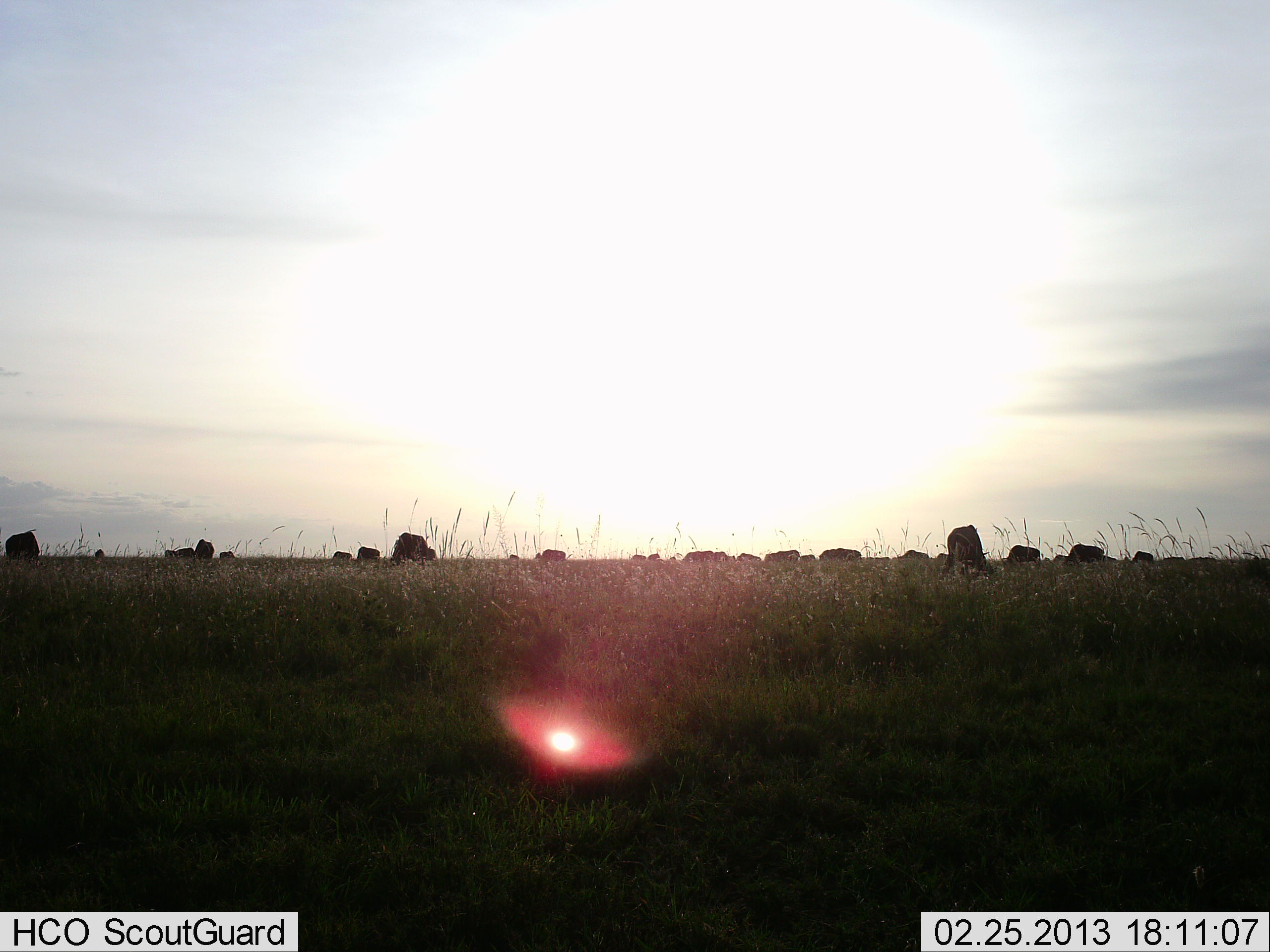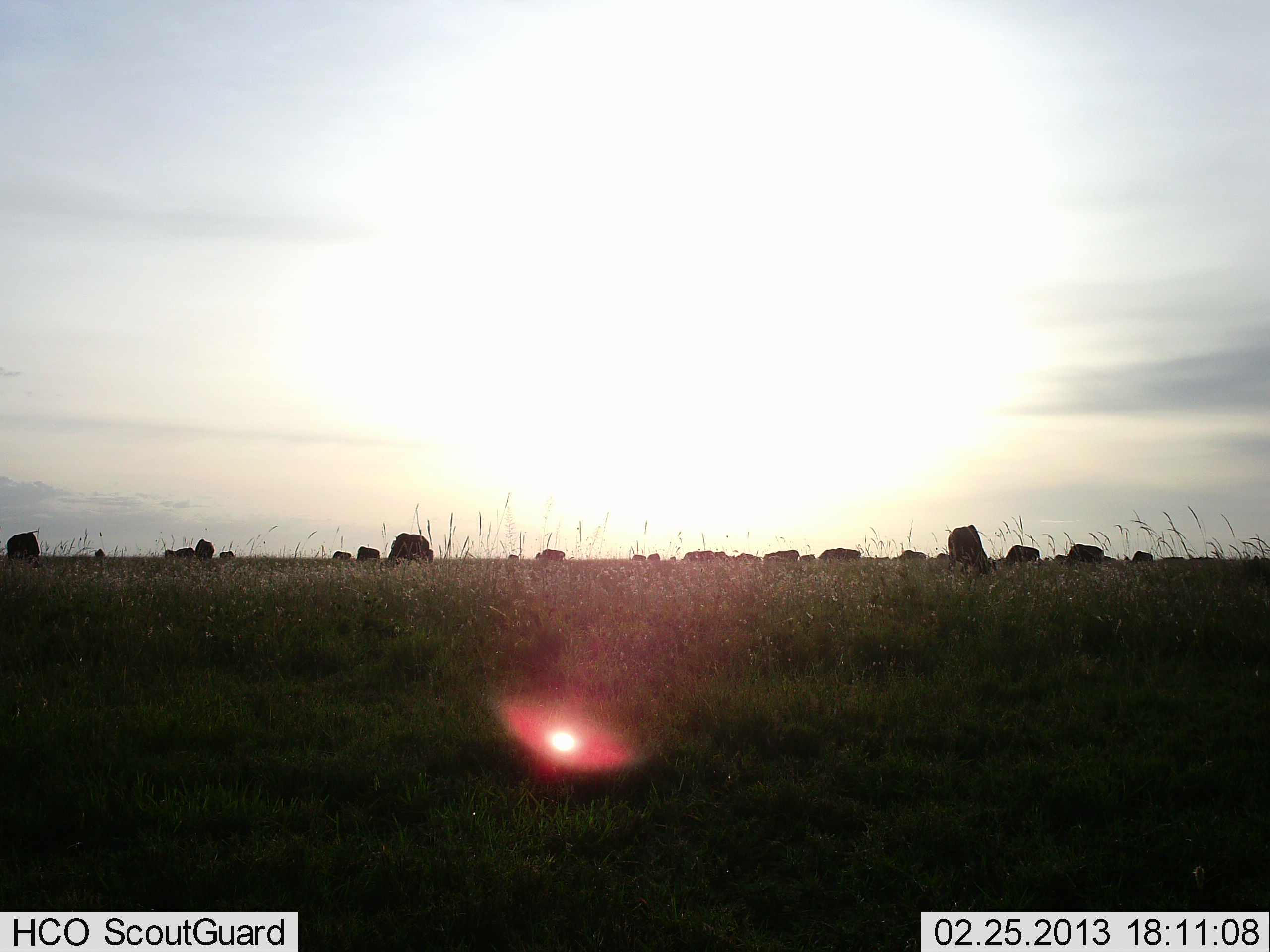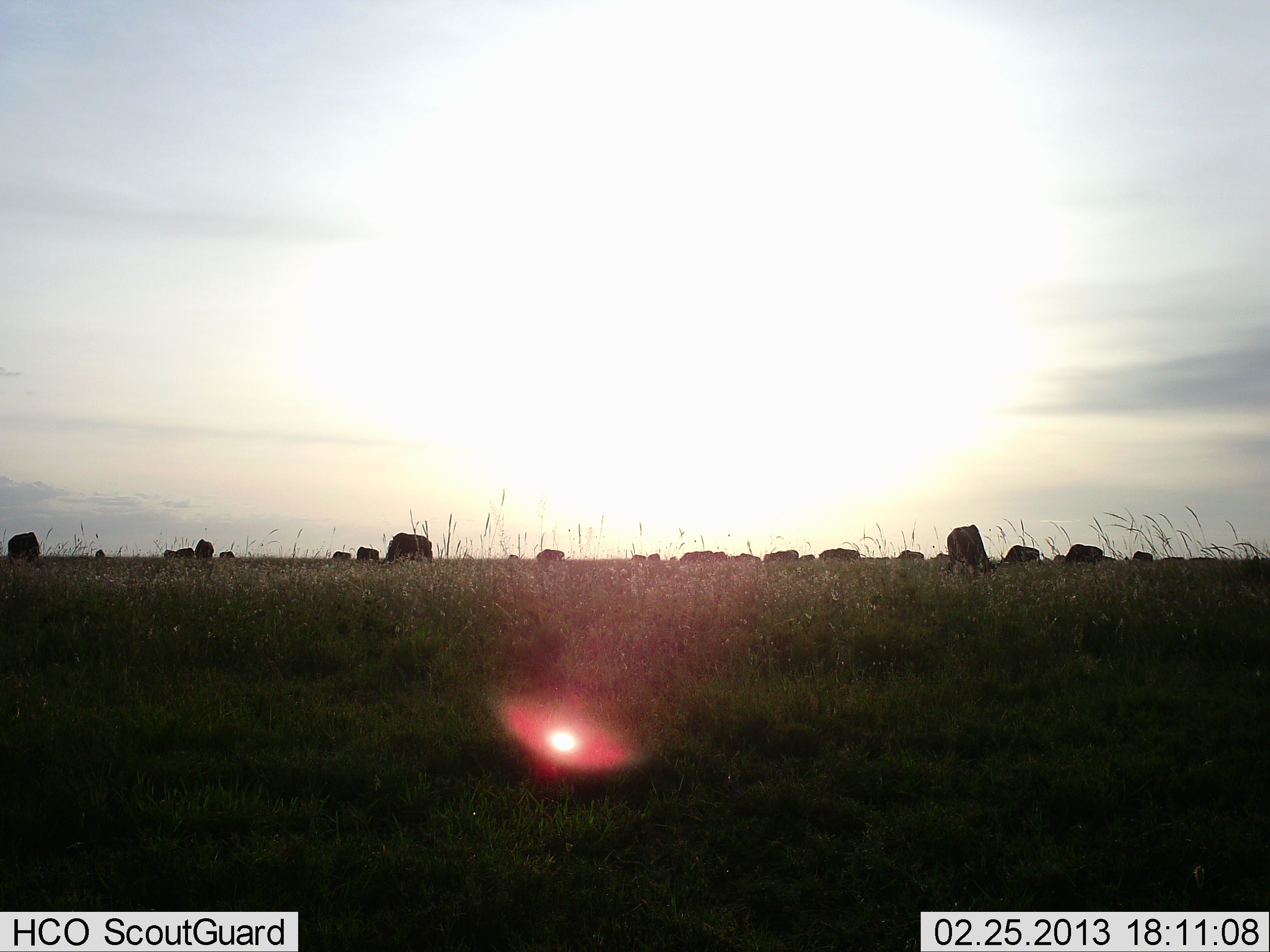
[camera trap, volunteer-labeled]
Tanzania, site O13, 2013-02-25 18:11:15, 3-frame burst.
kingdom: Animalia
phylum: Chordata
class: Mammalia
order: Artiodactyla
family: Bovidae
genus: Connochaetes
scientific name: Connochaetes taurinus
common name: blue wildebeest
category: wildebeest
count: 11-50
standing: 27%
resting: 7%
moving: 0%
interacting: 0%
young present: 0%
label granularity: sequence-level